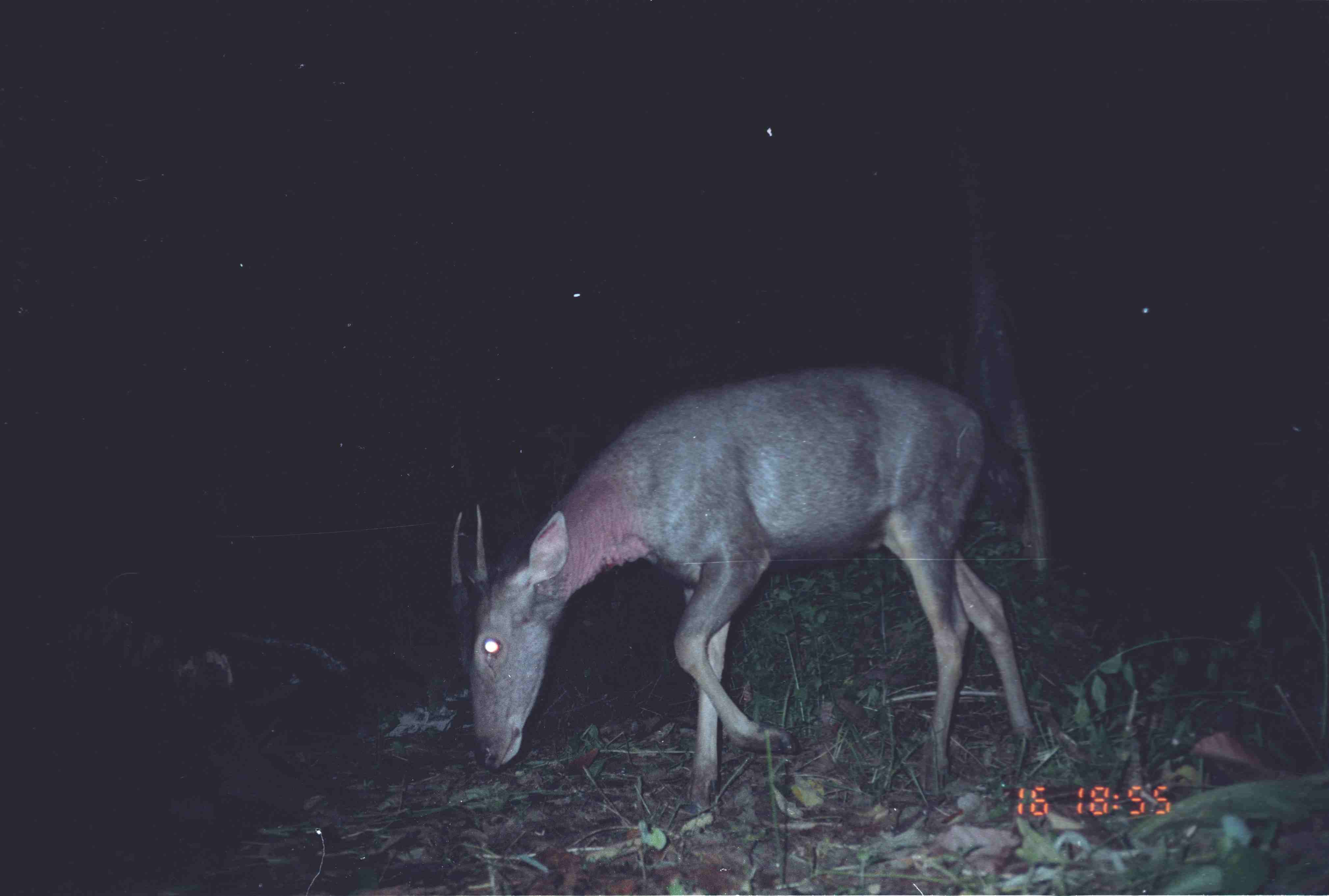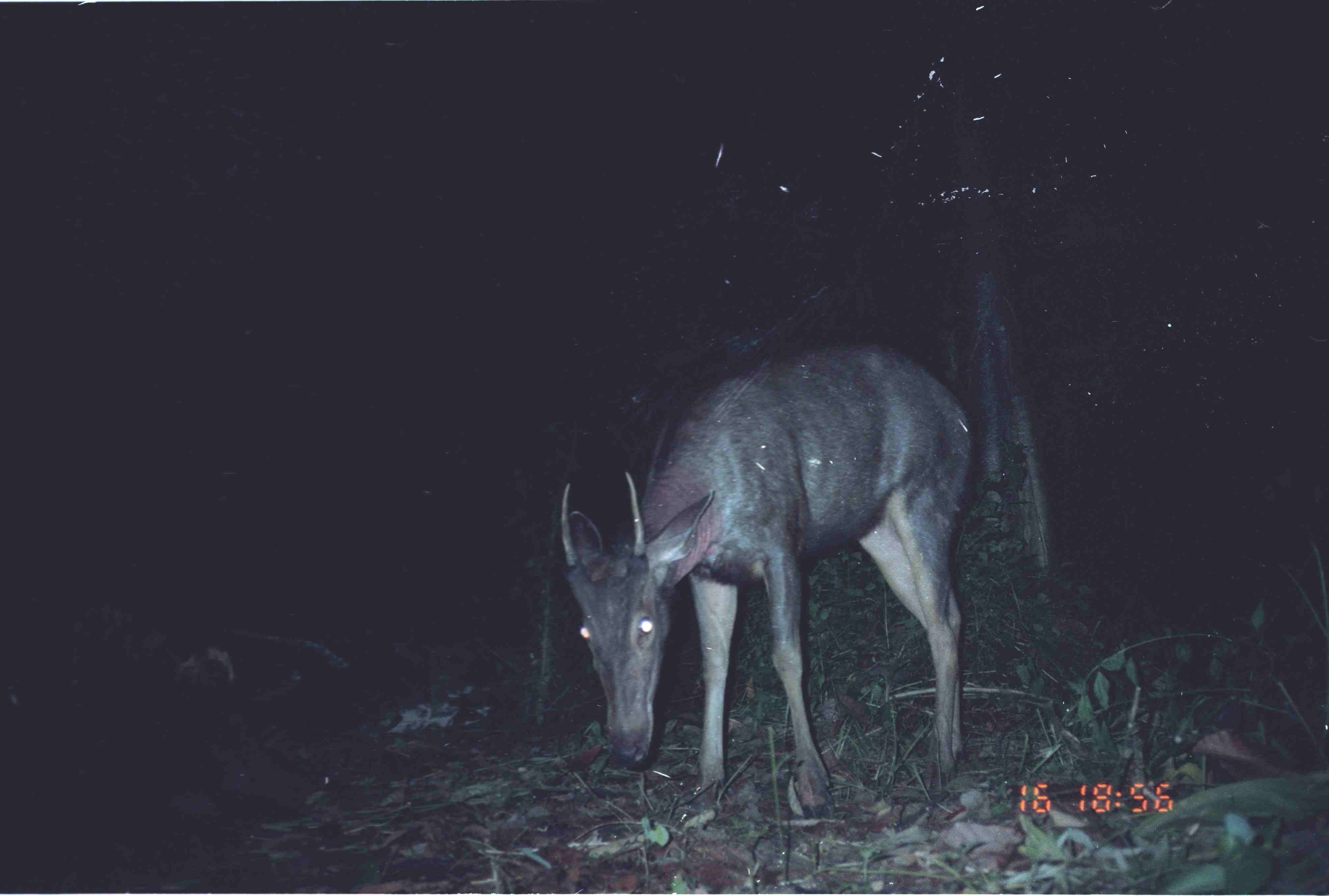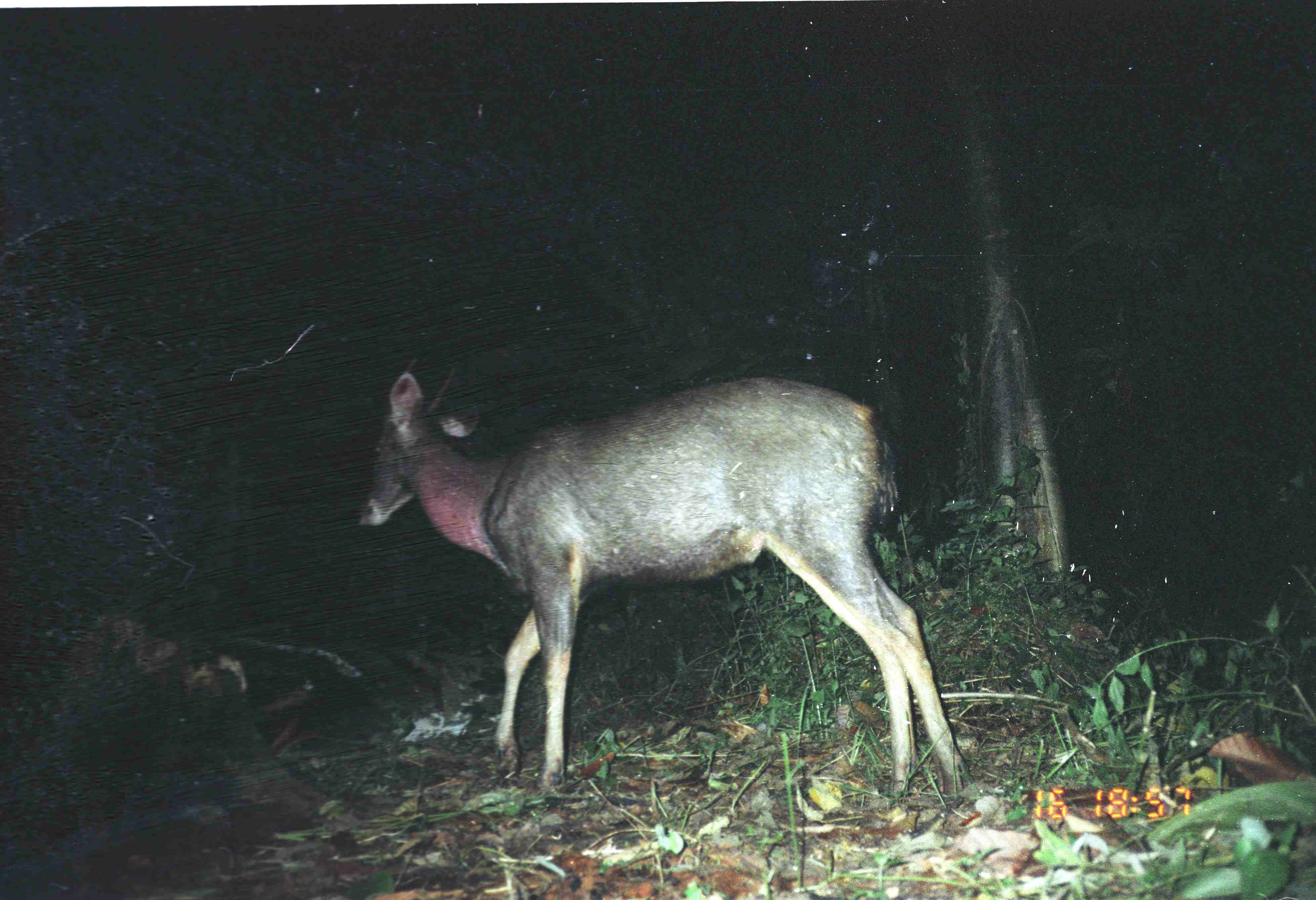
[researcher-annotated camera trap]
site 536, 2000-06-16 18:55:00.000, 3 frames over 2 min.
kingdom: Animalia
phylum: Chordata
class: Mammalia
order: Artiodactyla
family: Cervidae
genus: Rusa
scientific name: Rusa unicolor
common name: sambar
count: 1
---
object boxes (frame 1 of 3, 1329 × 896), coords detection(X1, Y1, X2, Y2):
rusa unicolor: detection(449, 366, 1034, 809)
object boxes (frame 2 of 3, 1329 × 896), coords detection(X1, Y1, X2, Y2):
rusa unicolor: detection(558, 337, 971, 835)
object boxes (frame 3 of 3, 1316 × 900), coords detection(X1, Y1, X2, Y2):
rusa unicolor: detection(354, 354, 970, 808)